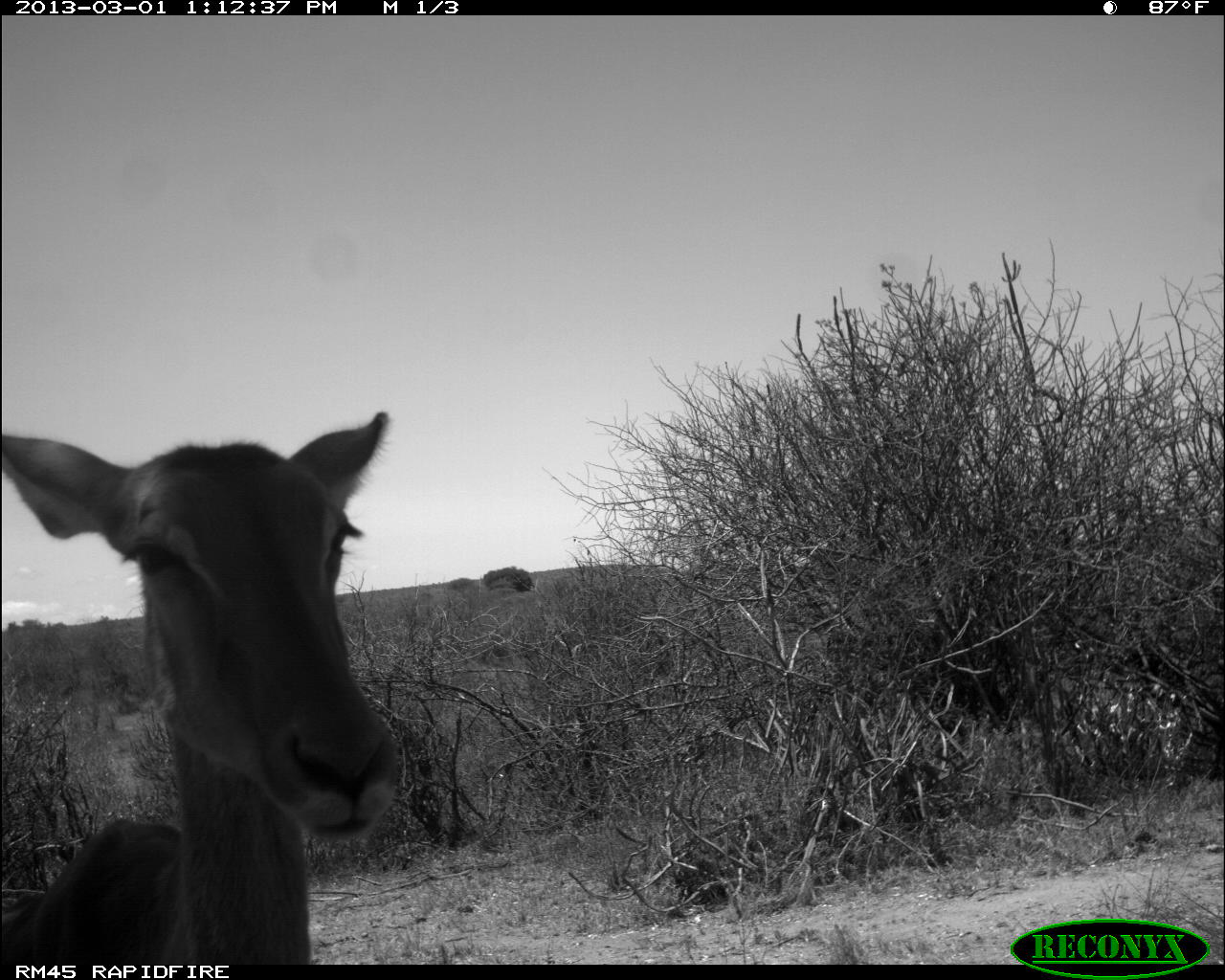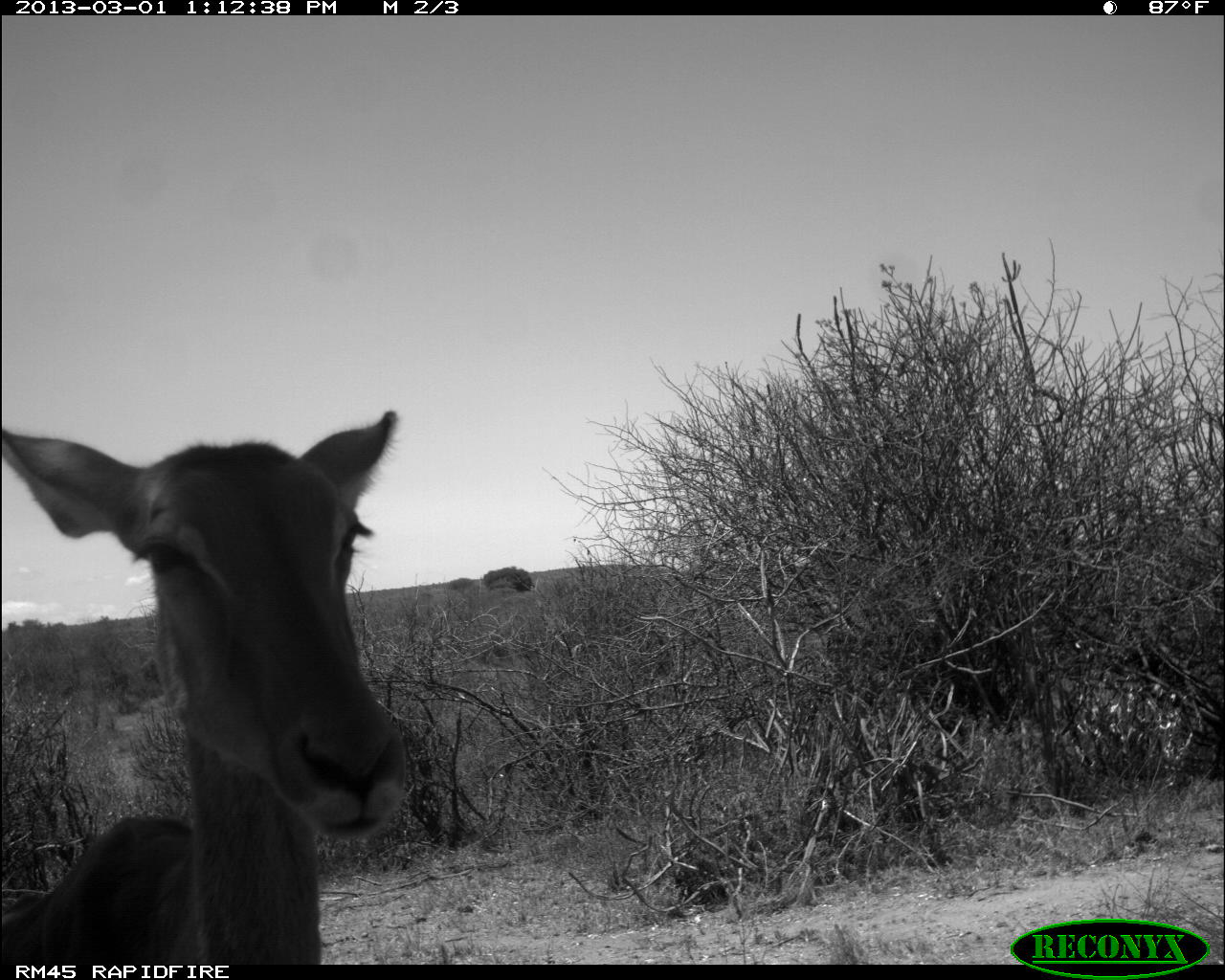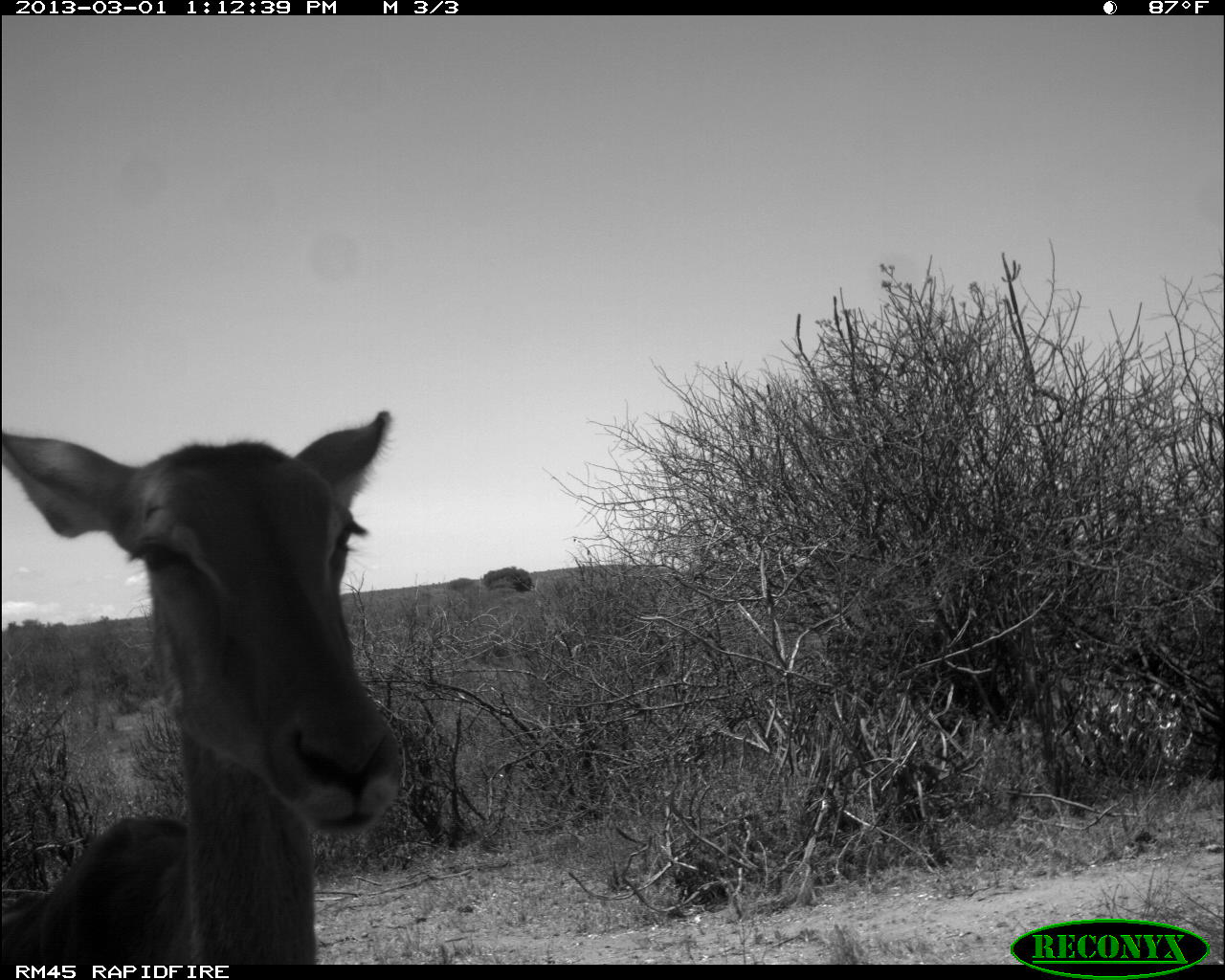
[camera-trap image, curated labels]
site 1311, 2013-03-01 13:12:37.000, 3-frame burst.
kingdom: Animalia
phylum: Chordata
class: Mammalia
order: Artiodactyla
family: Bovidae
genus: Aepyceros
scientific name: Aepyceros melampus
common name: impala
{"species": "Aepyceros melampus (impala)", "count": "1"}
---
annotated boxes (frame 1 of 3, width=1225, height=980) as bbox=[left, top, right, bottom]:
aepyceros melampus: bbox=[0, 410, 402, 964]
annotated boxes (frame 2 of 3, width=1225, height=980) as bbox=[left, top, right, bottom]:
aepyceros melampus: bbox=[0, 406, 406, 964]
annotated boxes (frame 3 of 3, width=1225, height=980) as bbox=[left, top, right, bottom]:
aepyceros melampus: bbox=[0, 406, 403, 964]